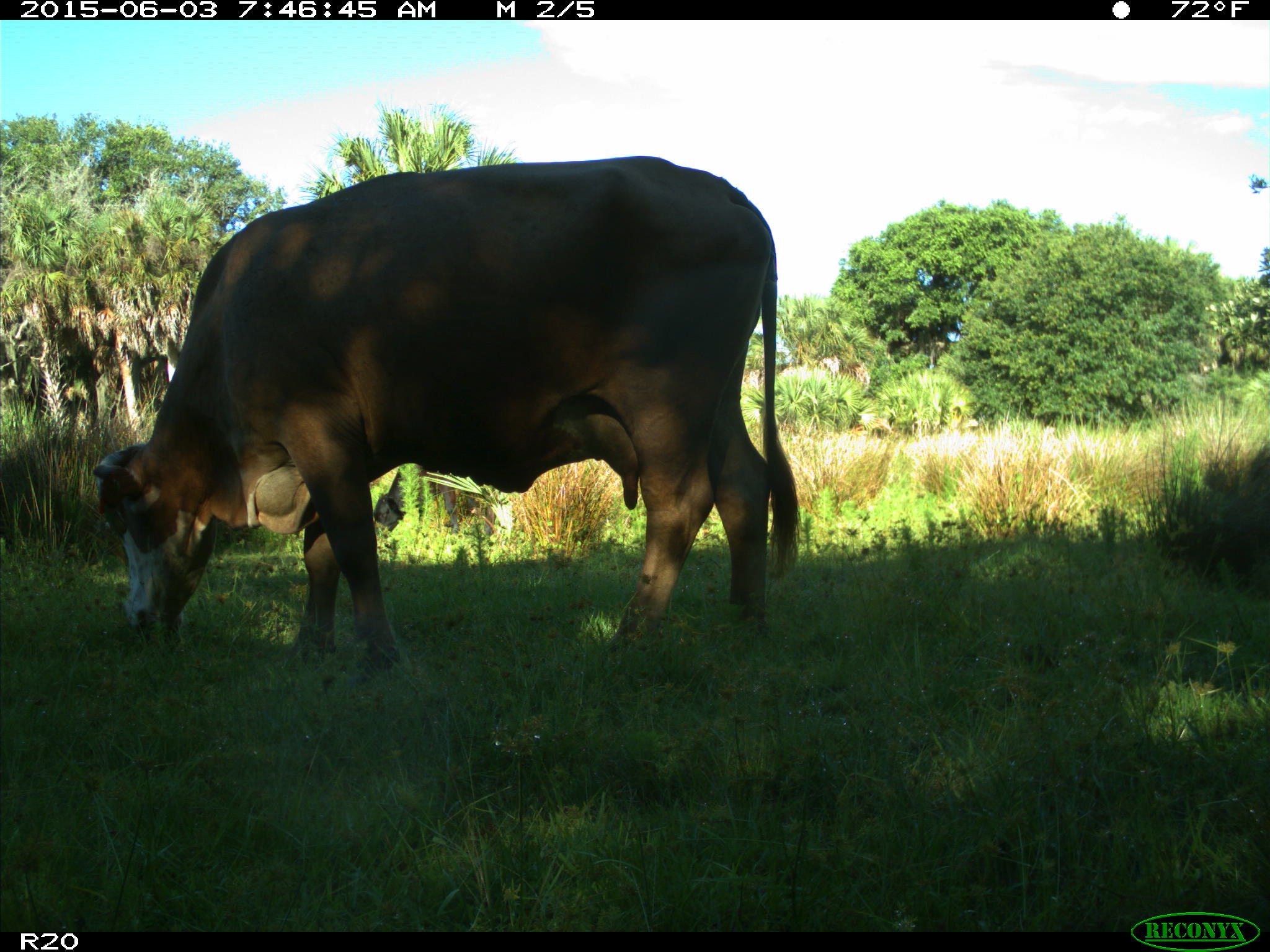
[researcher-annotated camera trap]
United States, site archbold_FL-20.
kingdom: Animalia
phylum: Chordata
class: Mammalia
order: Artiodactyla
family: Bovidae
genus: Bos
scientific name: Bos taurus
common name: domestic cow